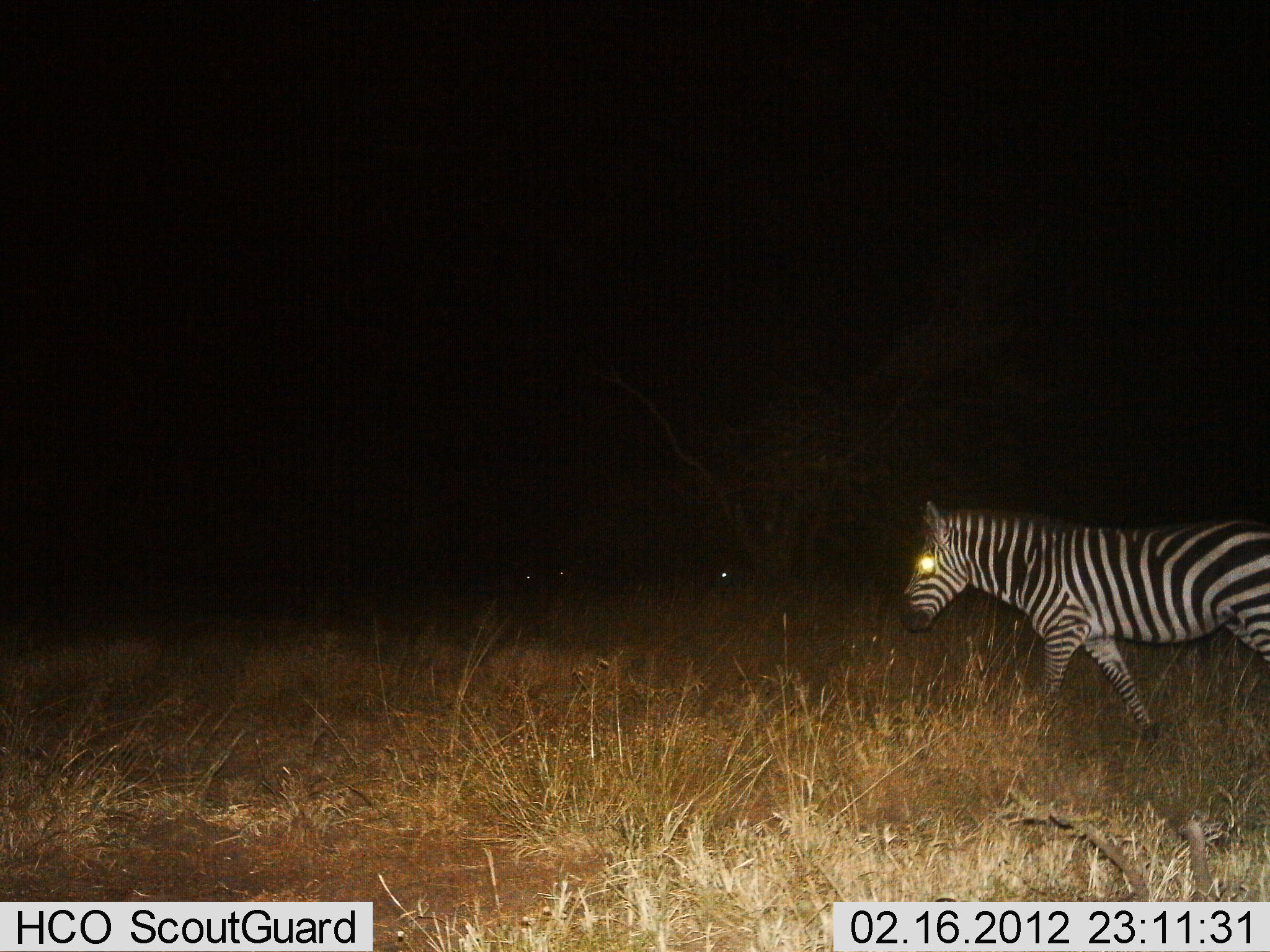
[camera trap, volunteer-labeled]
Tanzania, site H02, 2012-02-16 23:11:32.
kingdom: Animalia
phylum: Chordata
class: Mammalia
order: Perissodactyla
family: Equidae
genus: Equus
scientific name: Equus quagga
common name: plains zebra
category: zebra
Zebra (plains zebra) (Equus quagga), count 1. Behavior (volunteer vote fractions): standing 0%, resting 0%, moving 100%, interacting 0%. Young present (vote fraction): 0%. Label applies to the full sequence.